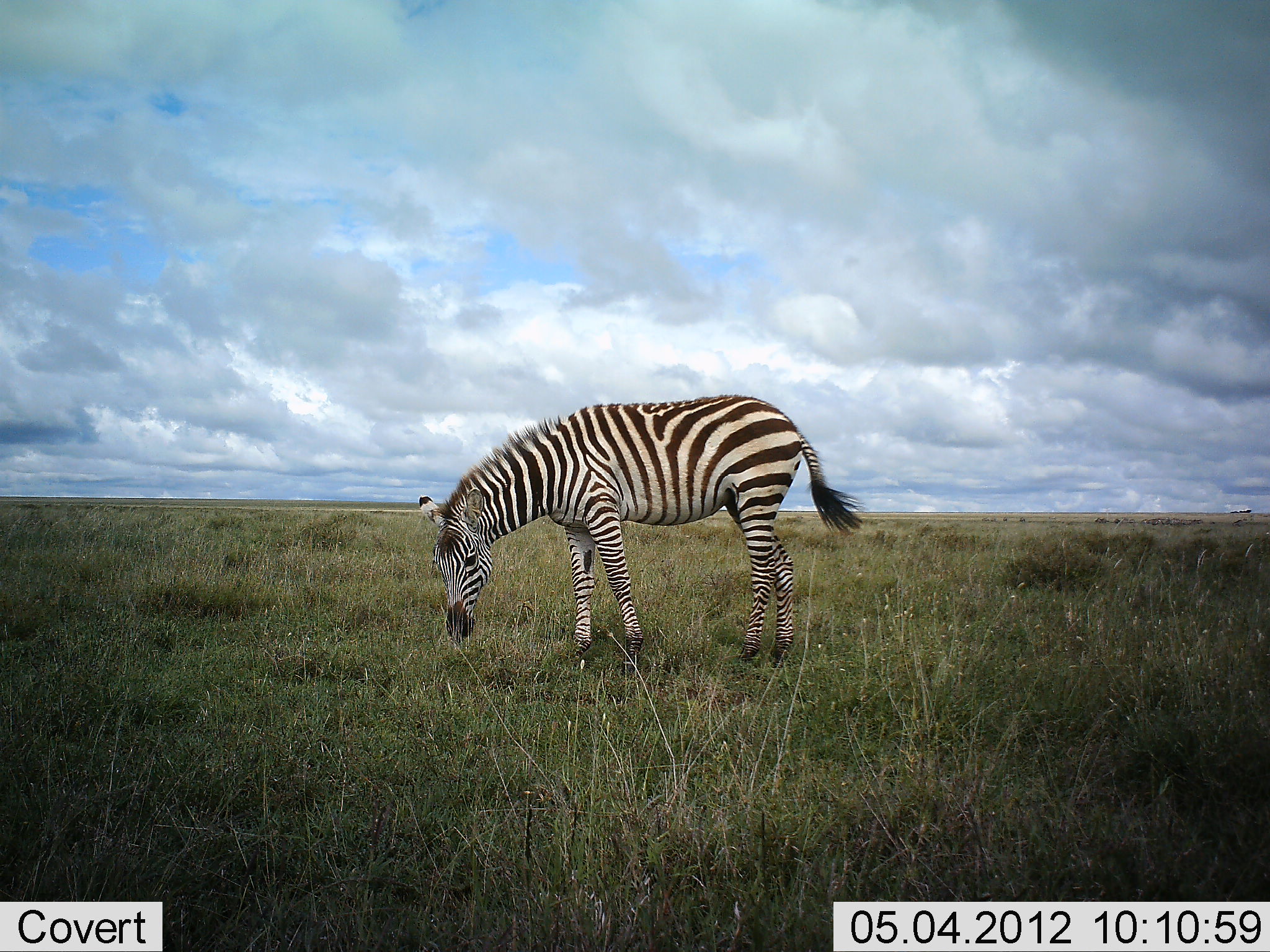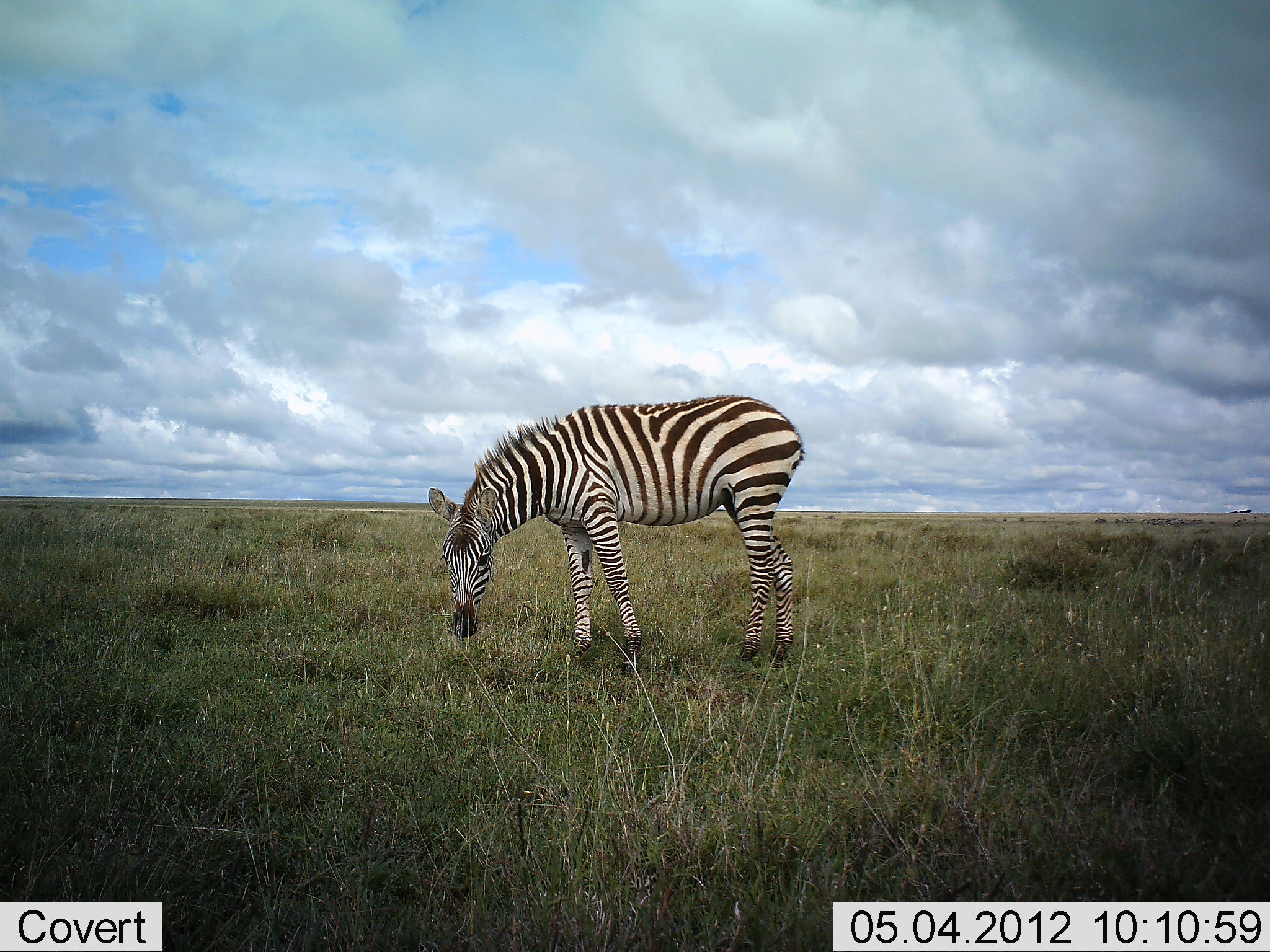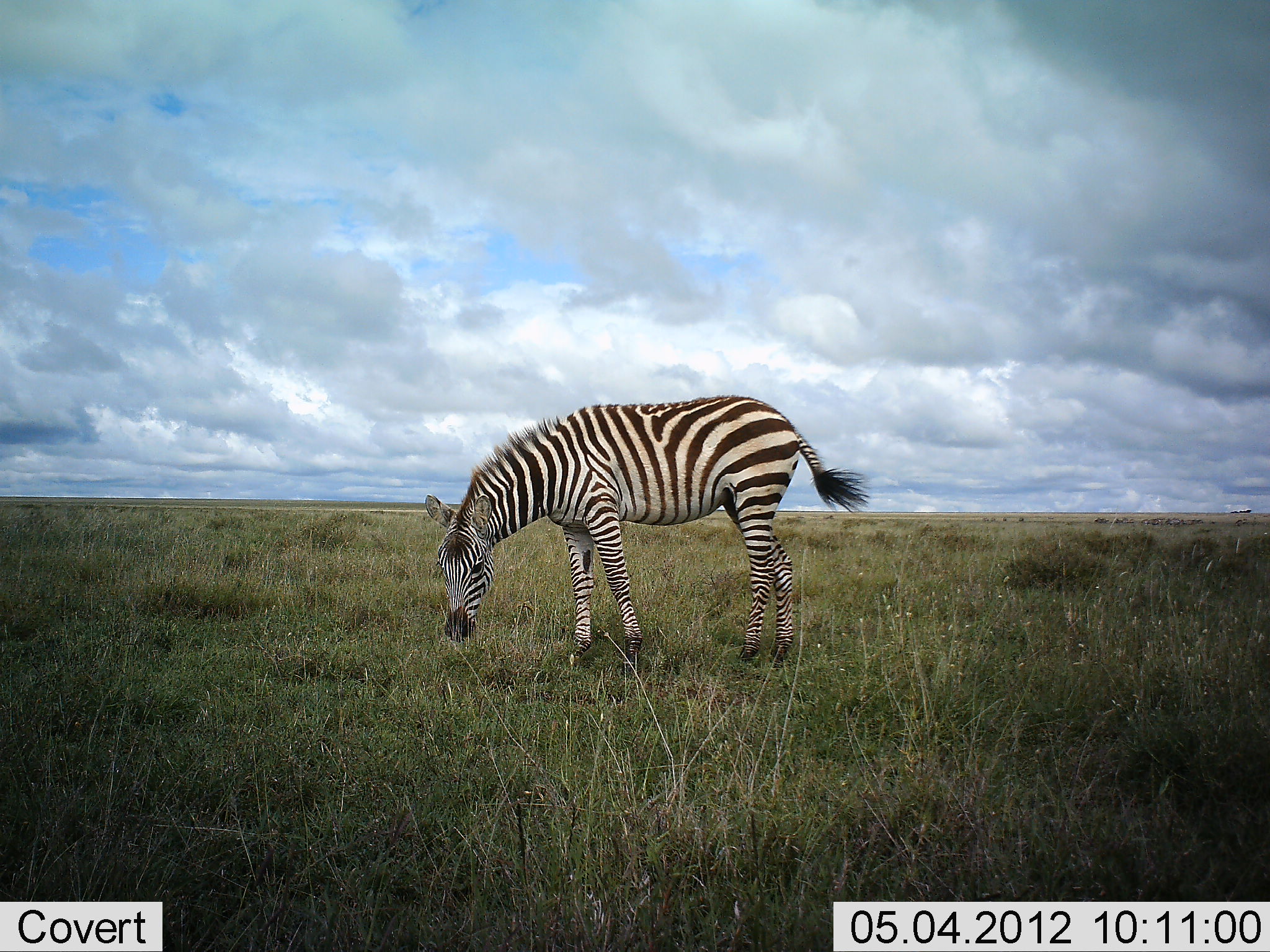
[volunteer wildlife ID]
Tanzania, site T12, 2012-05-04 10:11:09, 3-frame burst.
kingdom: Animalia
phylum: Chordata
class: Mammalia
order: Perissodactyla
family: Equidae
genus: Equus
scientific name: Equus quagga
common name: plains zebra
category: zebra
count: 1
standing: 35%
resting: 0%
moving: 0%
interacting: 0%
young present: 10%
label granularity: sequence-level